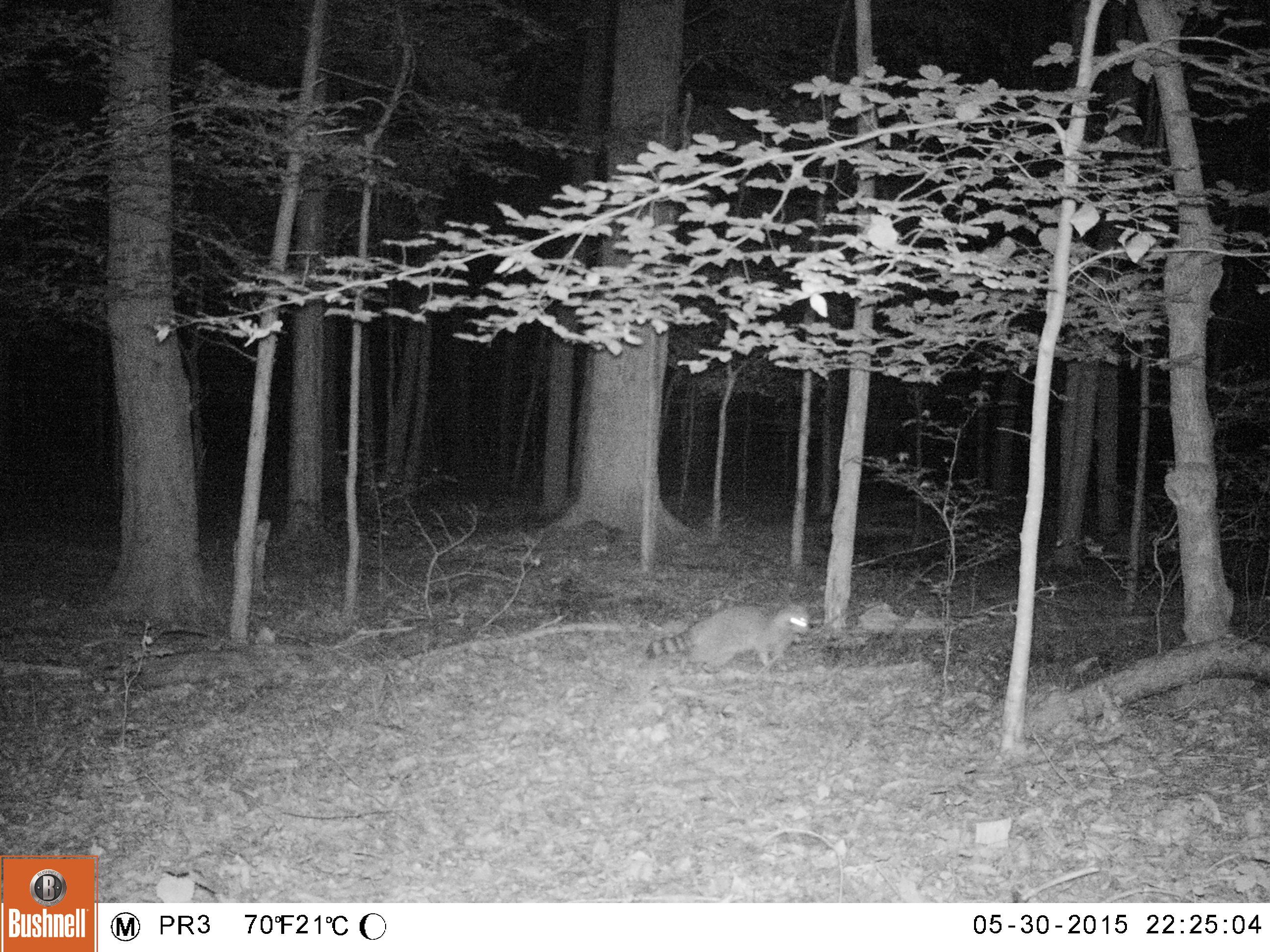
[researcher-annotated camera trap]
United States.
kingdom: Animalia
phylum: Chordata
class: Mammalia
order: Carnivora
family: Procyonidae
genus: Procyon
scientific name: Procyon lotor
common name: northern raccoon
Northern Raccoon (Procyon lotor).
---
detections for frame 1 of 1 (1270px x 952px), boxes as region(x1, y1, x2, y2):
Northern Raccoon: region(640, 588, 824, 678)